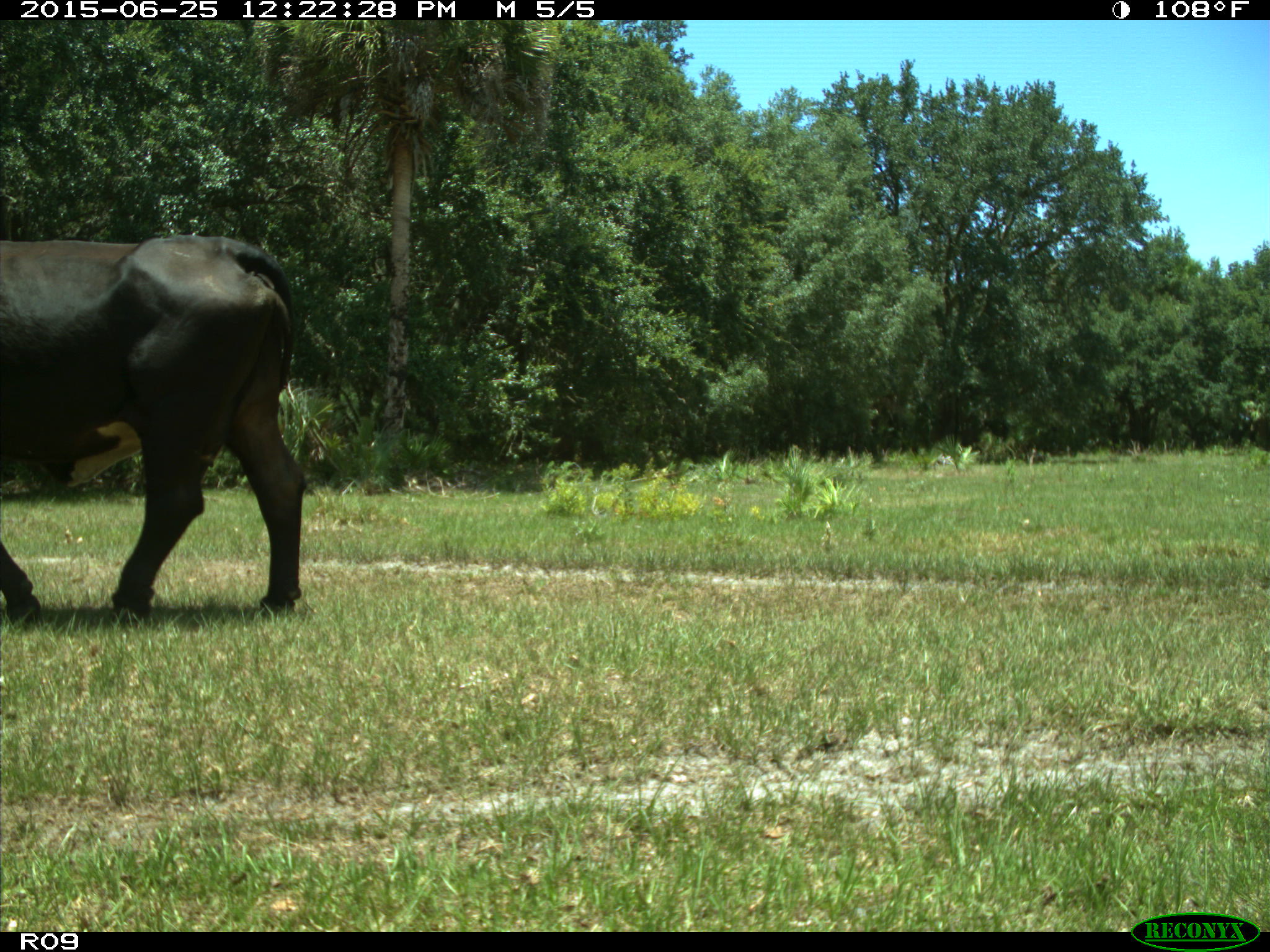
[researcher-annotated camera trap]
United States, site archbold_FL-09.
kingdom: Animalia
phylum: Chordata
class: Mammalia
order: Artiodactyla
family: Bovidae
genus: Bos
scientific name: Bos taurus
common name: domestic cow